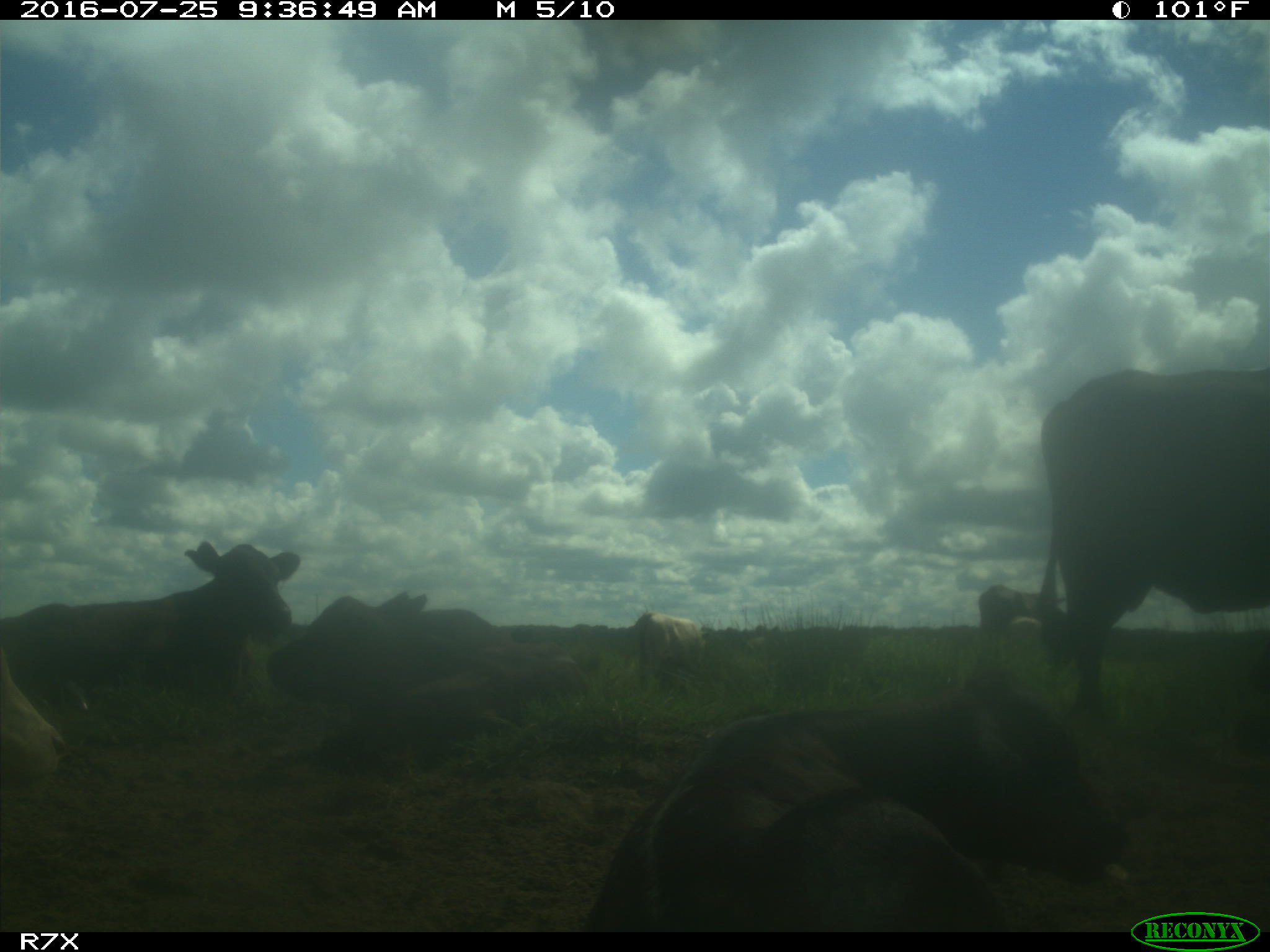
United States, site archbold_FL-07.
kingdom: Animalia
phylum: Chordata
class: Mammalia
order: Artiodactyla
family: Bovidae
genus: Bos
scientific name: Bos taurus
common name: domestic cow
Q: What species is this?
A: Bos taurus (domestic cow).